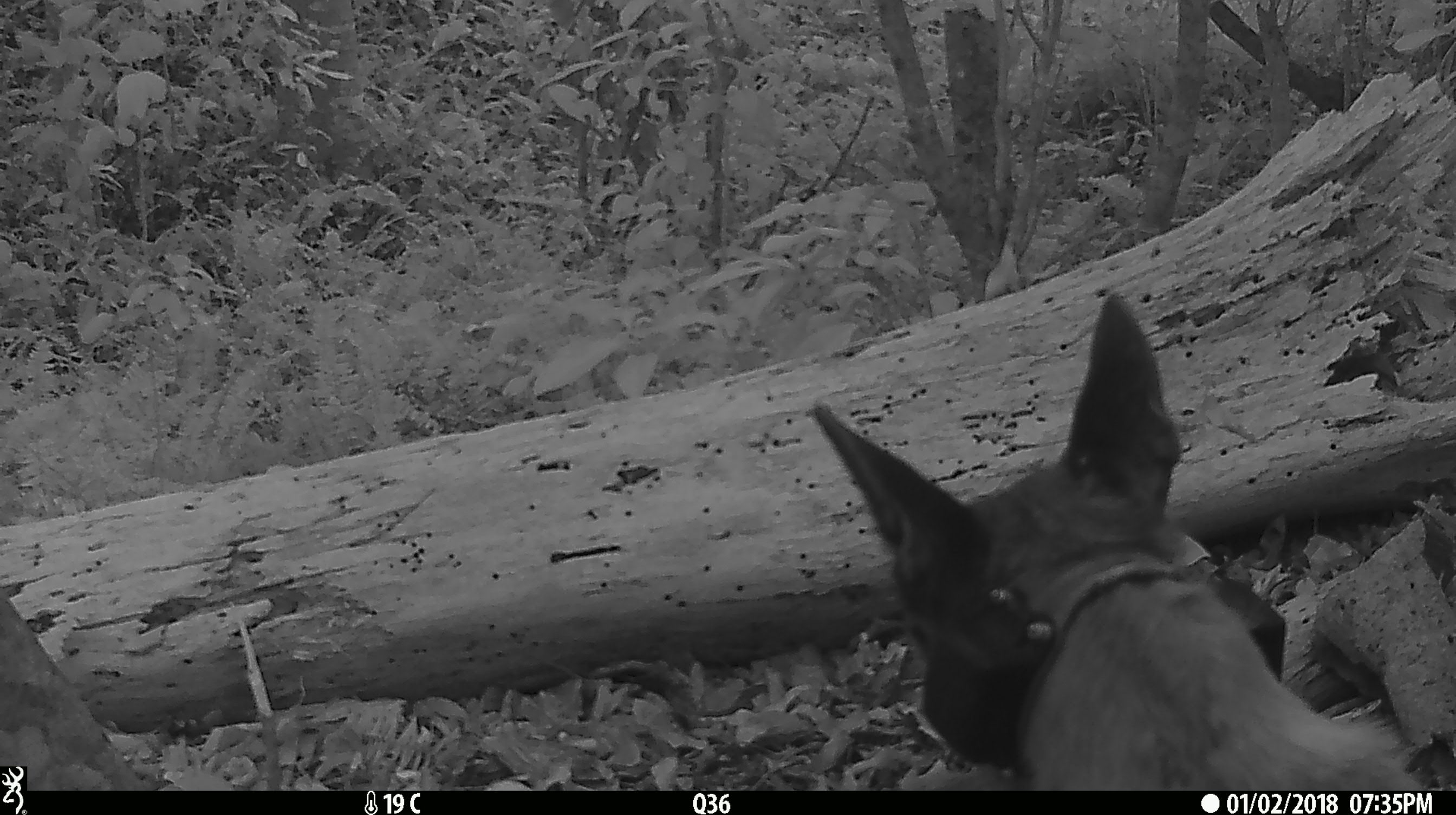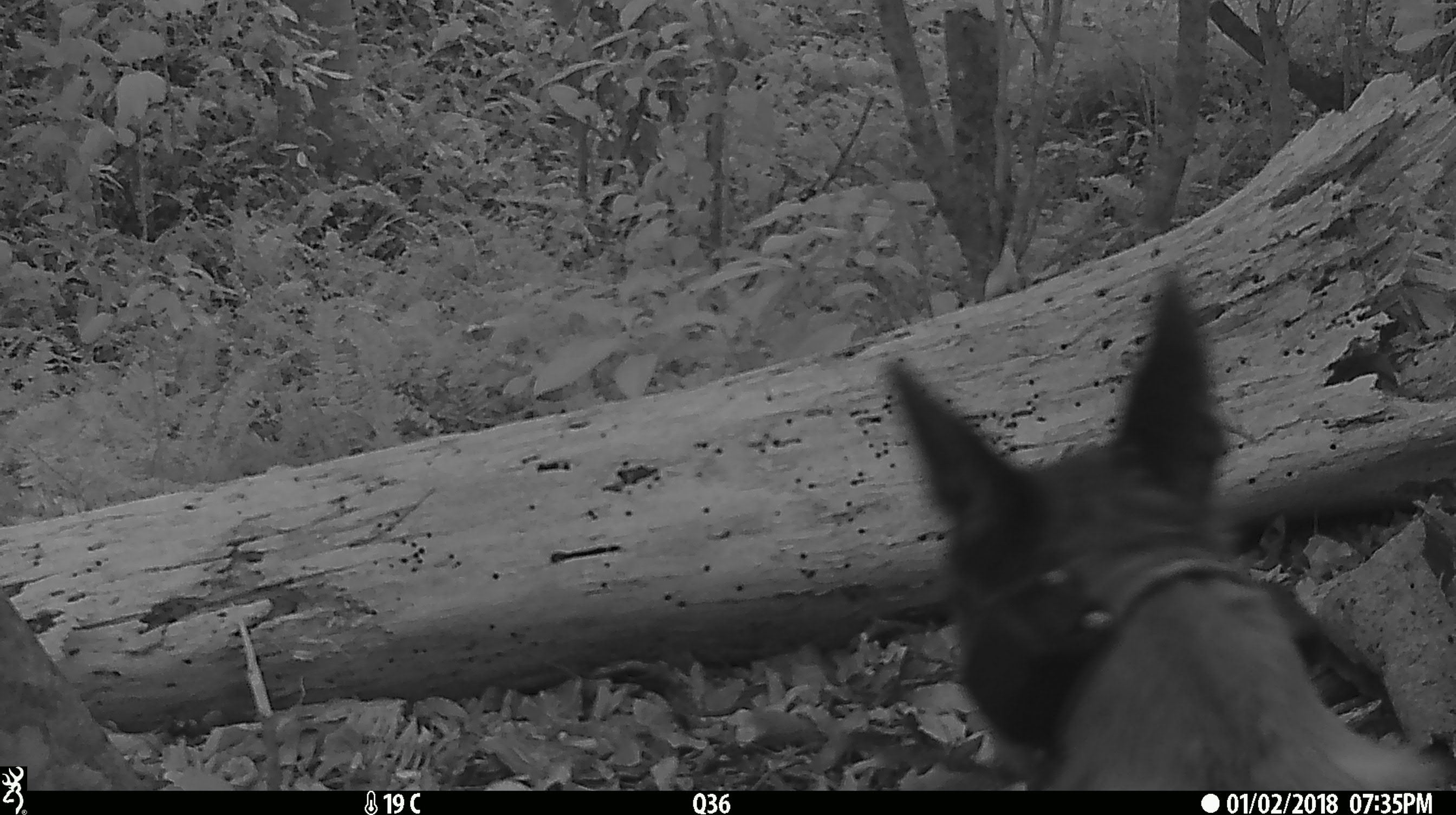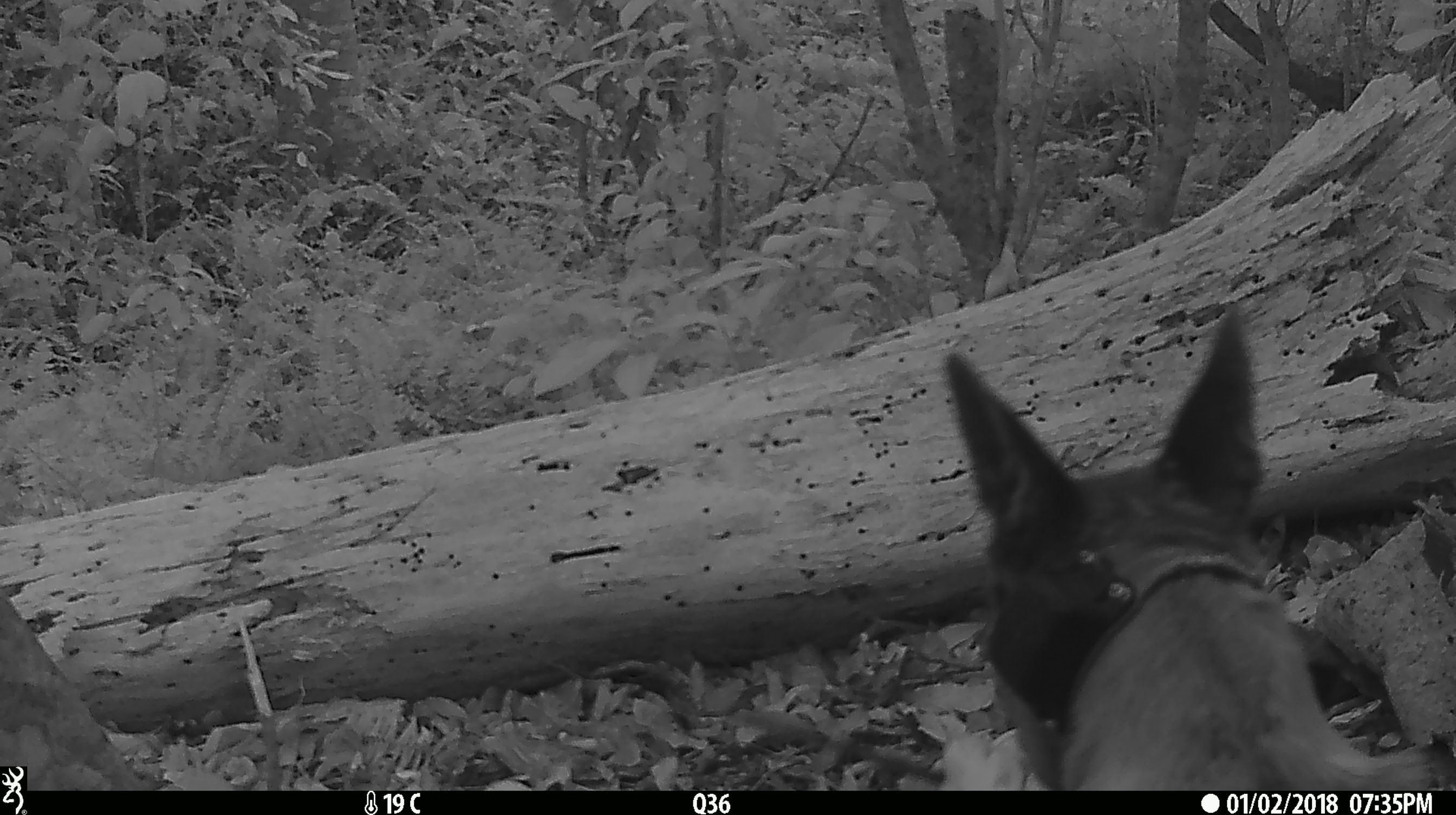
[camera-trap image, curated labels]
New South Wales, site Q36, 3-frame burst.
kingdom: Animalia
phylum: Chordata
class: Mammalia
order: Carnivora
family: Canidae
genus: Canis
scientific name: Canis familiaris dingo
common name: dingo